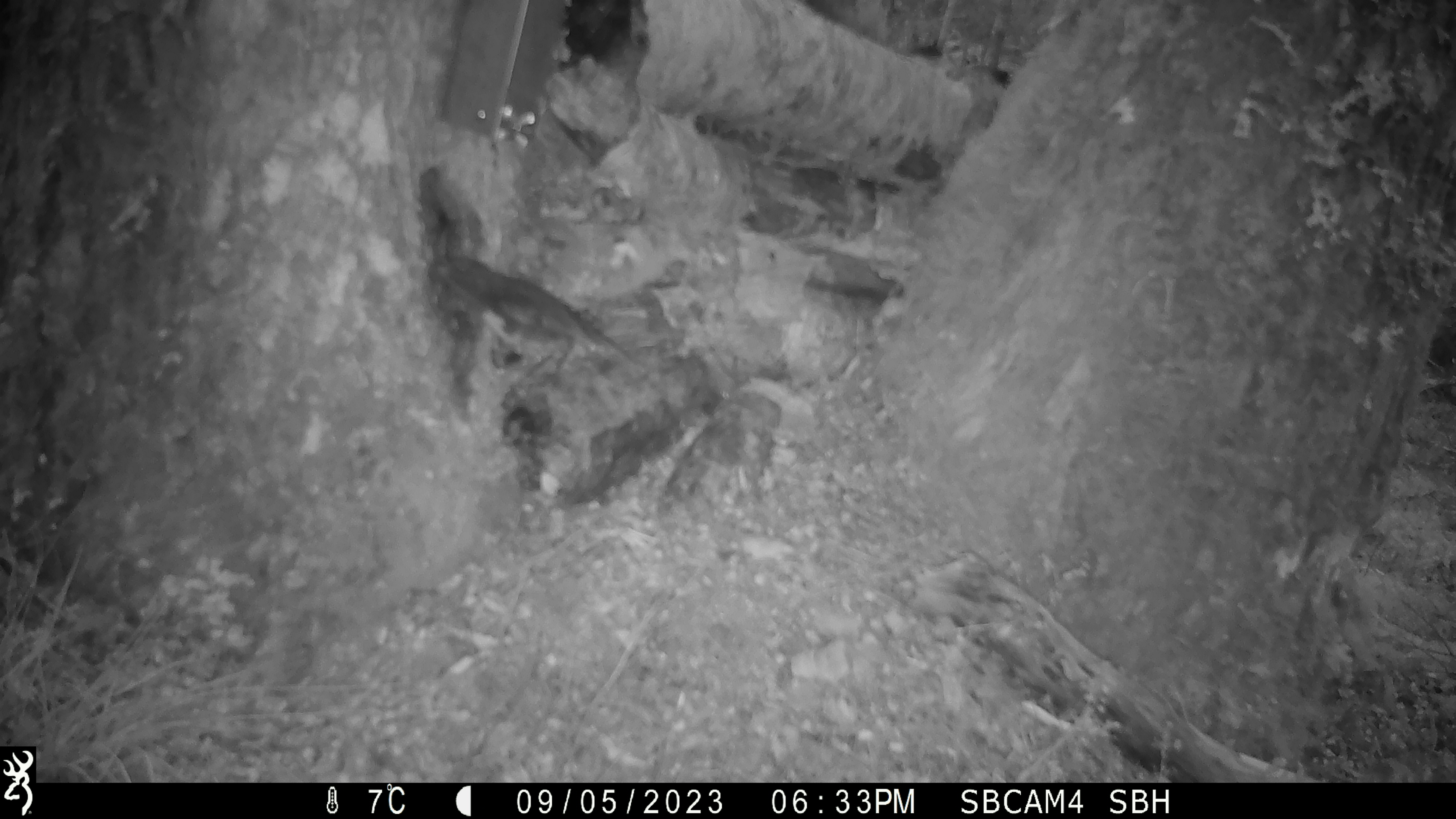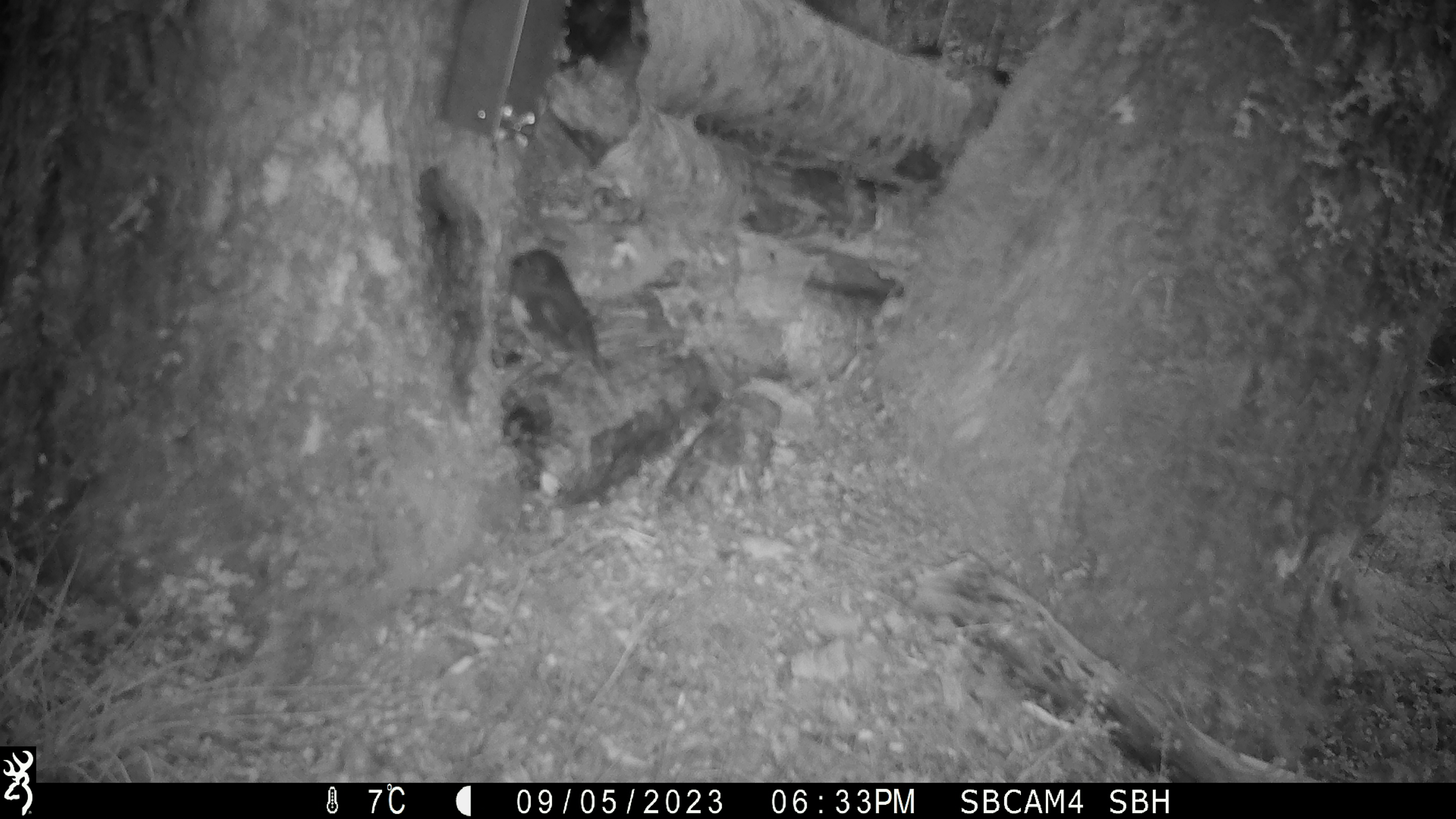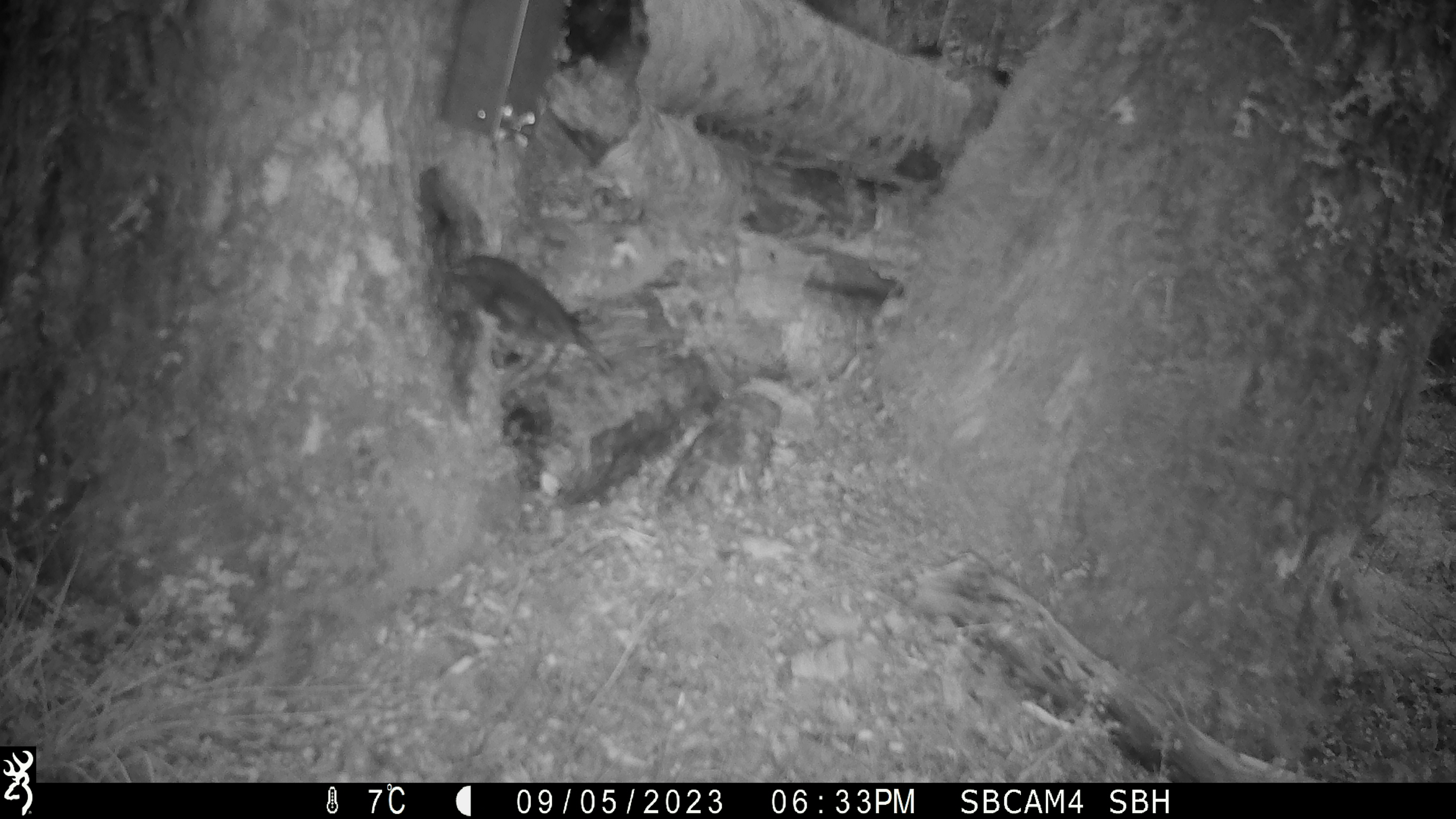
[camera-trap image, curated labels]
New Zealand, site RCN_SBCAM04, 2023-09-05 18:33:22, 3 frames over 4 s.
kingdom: Animalia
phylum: Chordata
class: Aves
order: Passeriformes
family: Petroicidae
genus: Petroica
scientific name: Petroica australis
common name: new zealand robin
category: robin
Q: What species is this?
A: Robin (new zealand robin) (Petroica australis).